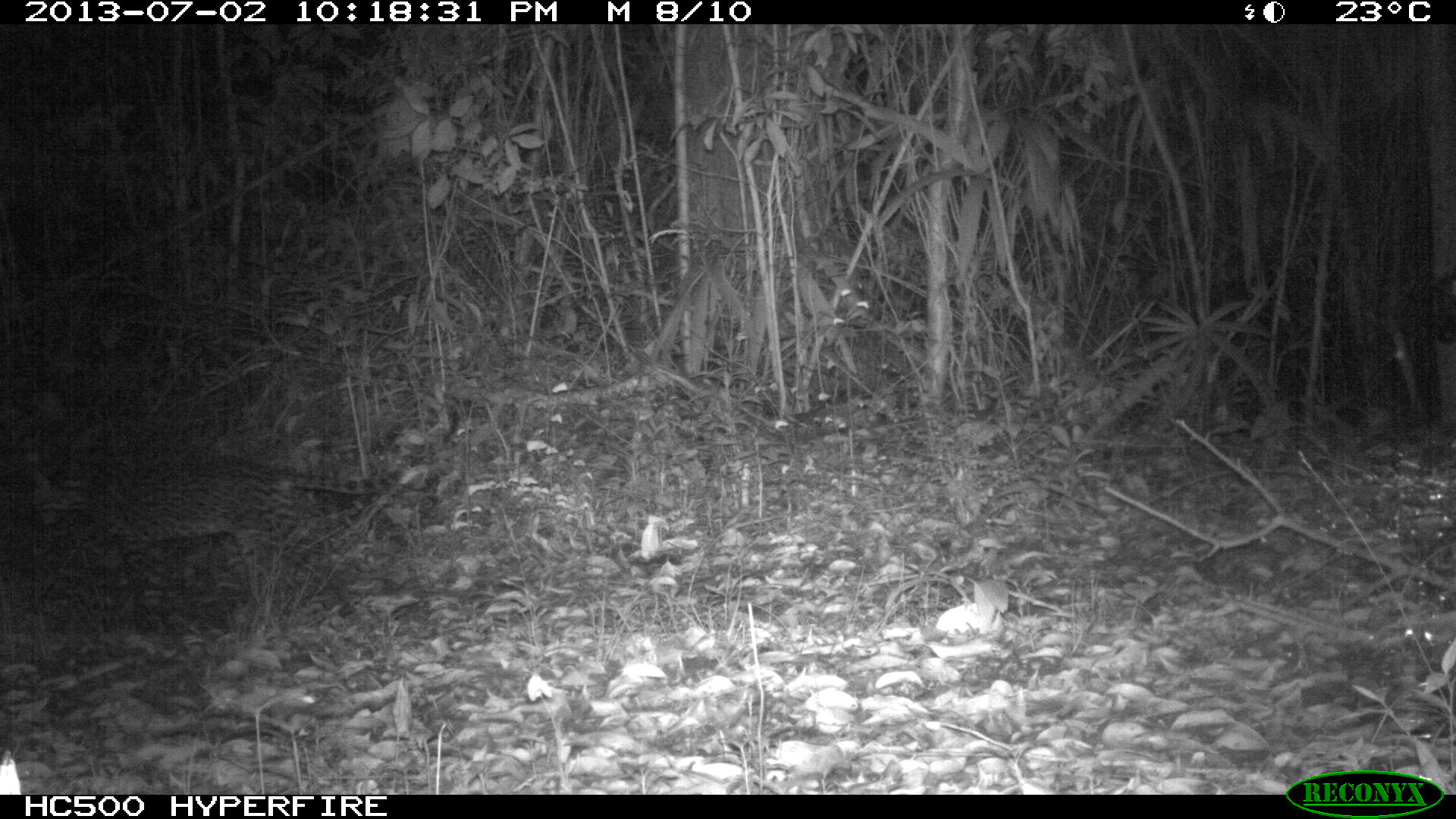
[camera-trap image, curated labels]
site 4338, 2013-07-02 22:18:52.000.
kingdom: Animalia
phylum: Chordata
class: Mammalia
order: Carnivora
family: Felidae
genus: Leopardus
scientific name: Leopardus pardalis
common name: ocelot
Leopardus pardalis (ocelot), count 1, sex female.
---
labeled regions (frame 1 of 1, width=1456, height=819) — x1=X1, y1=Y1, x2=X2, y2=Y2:
leopardus pardalis: x1=30, y1=451, x2=404, y2=623